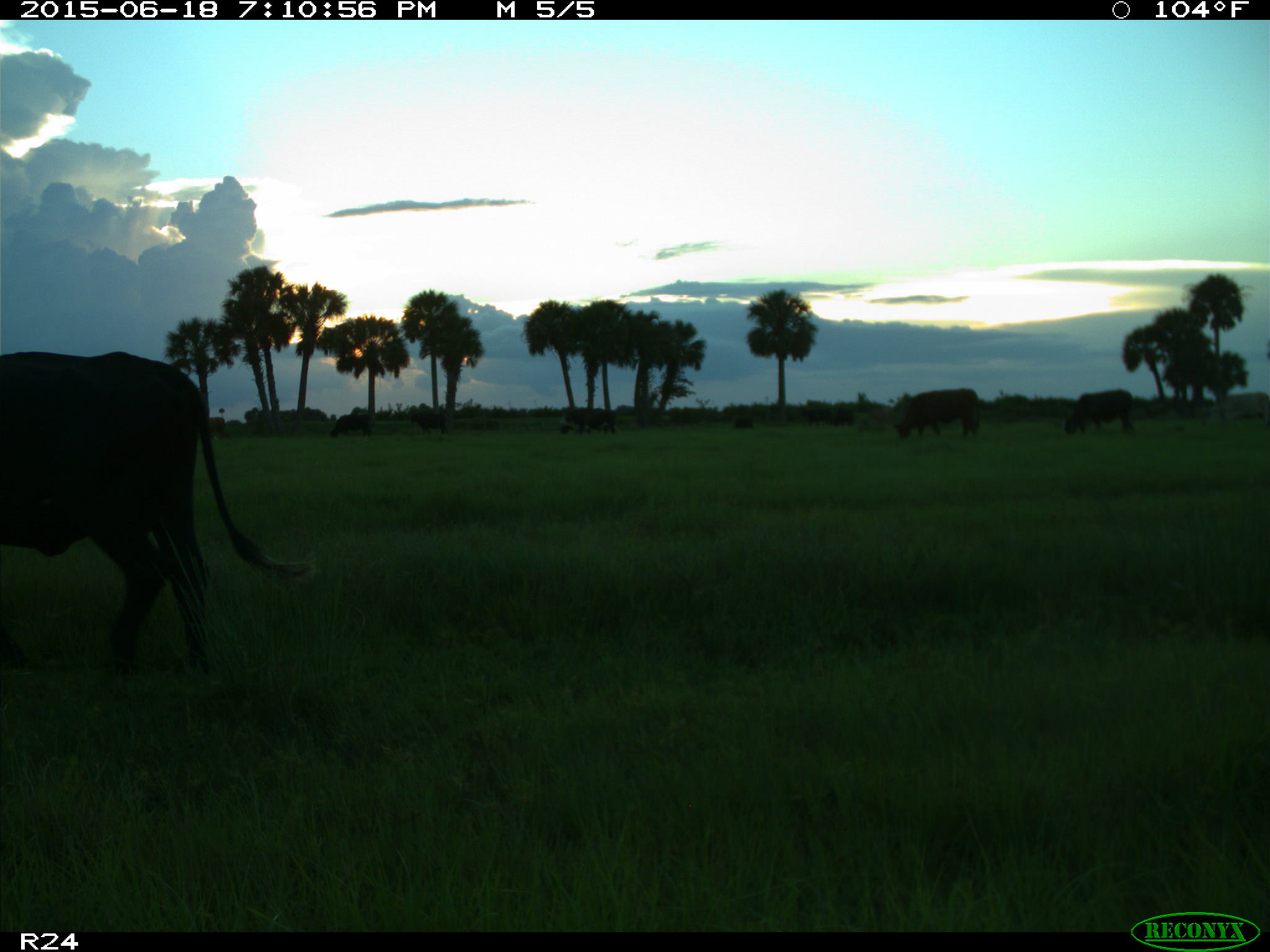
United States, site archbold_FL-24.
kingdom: Animalia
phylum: Chordata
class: Mammalia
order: Artiodactyla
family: Bovidae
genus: Bos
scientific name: Bos taurus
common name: domestic cow